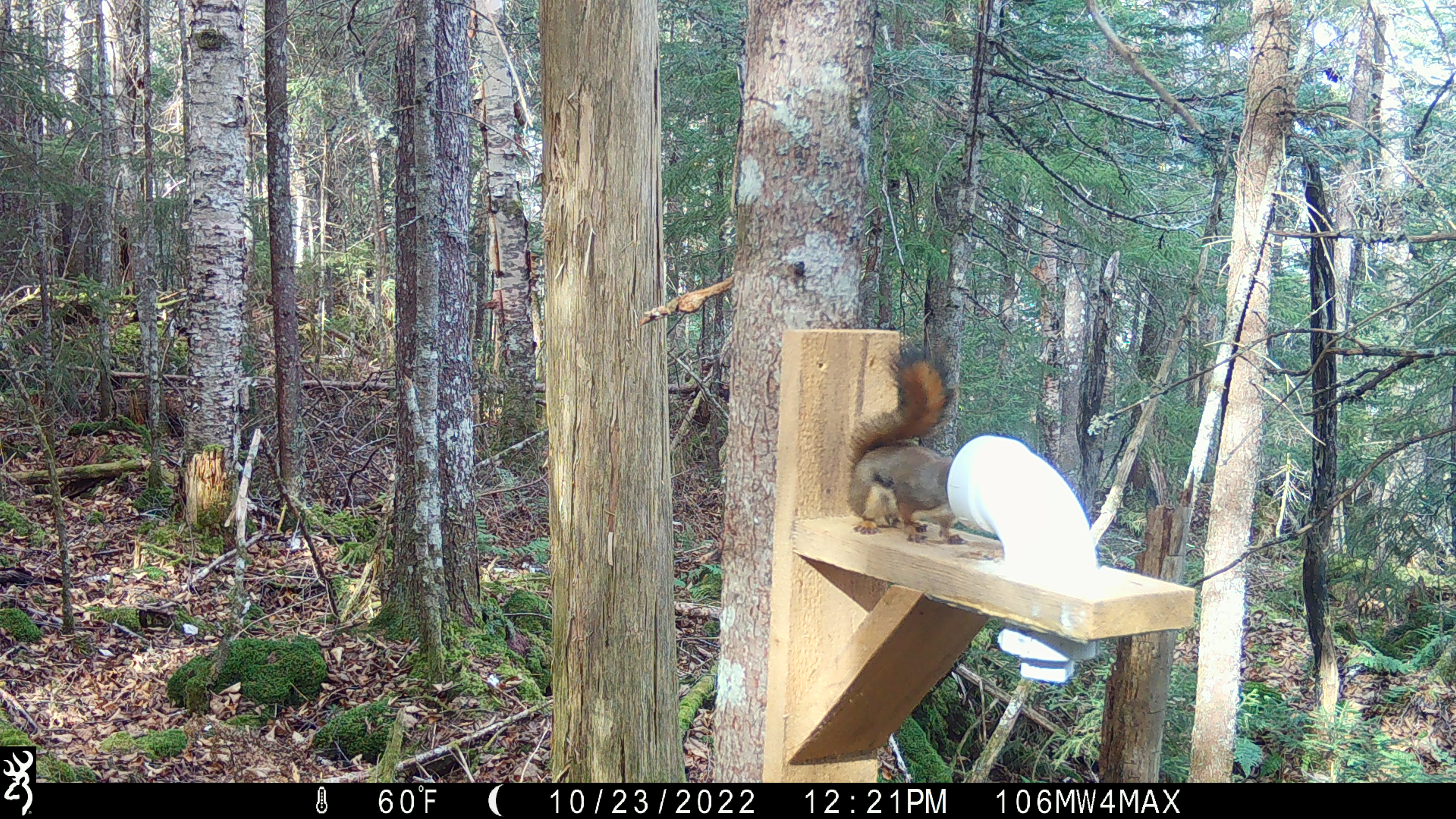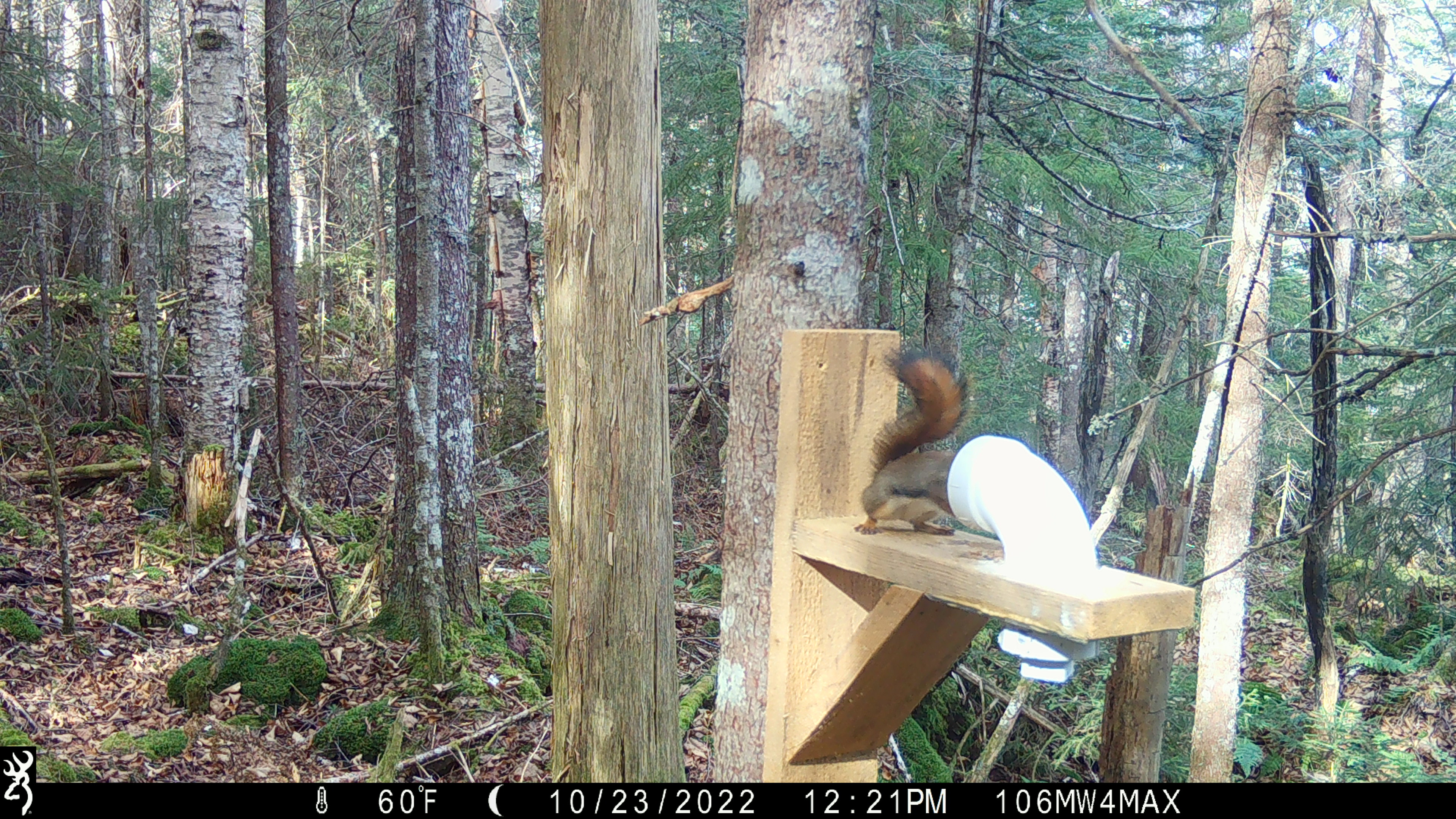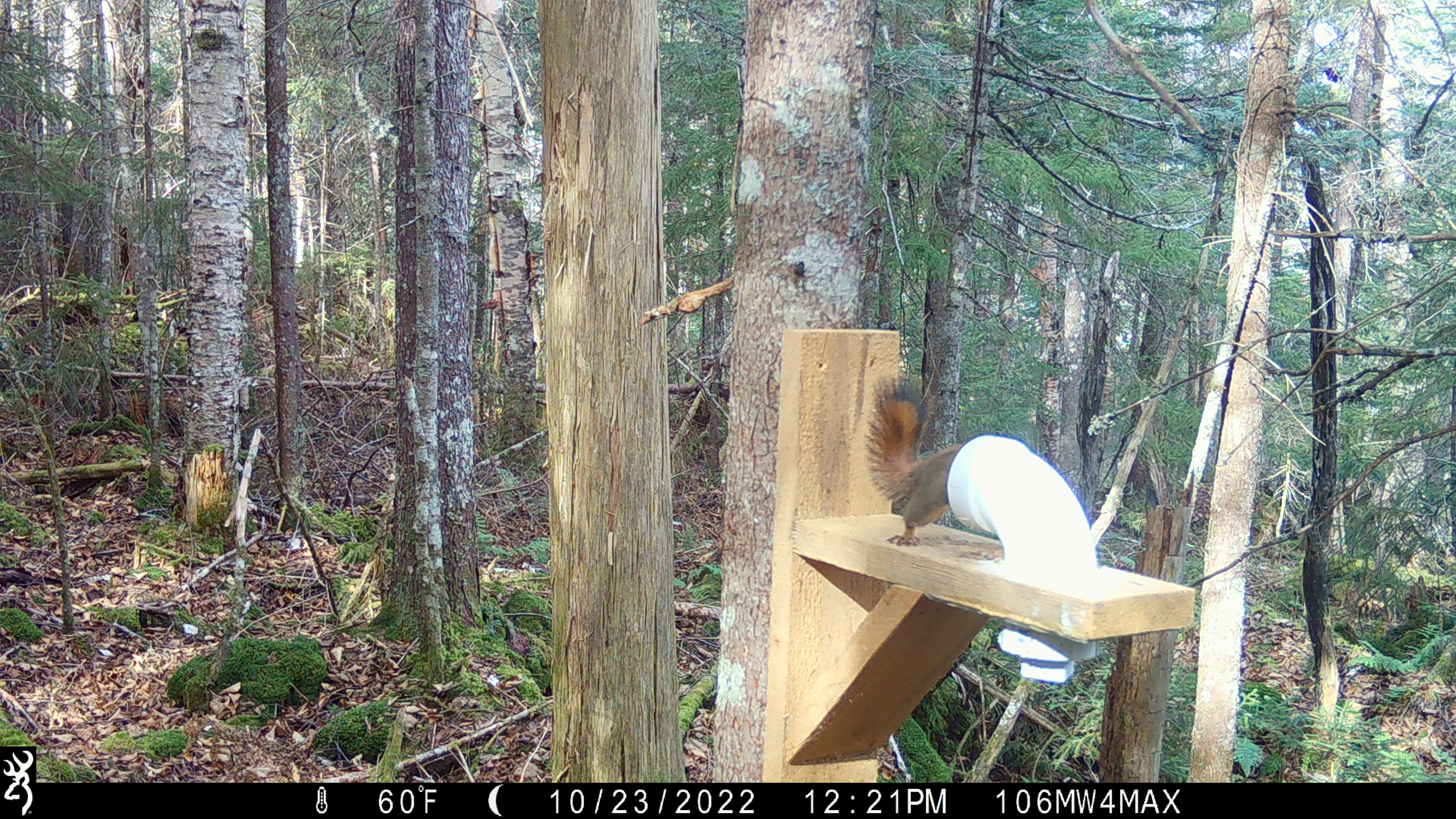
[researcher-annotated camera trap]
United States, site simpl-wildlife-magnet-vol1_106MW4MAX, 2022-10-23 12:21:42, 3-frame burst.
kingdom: Animalia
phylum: Chordata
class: Mammalia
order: Rodentia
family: Sciuridae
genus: Tamiasciurus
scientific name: Tamiasciurus hudsonicus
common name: red squirrel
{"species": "red squirrel (Tamiasciurus hudsonicus)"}